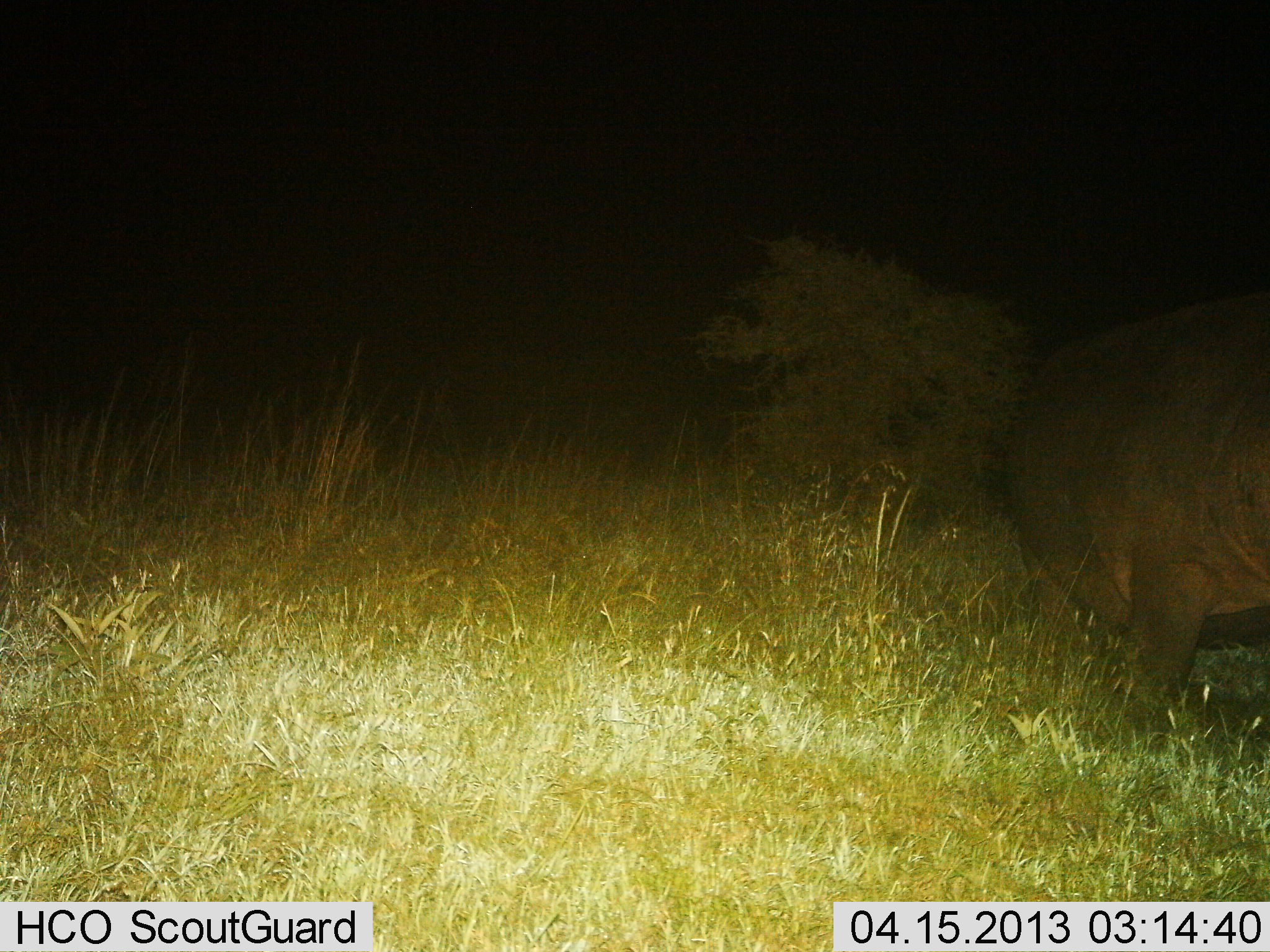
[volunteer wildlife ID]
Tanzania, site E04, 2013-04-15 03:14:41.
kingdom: Animalia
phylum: Chordata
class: Mammalia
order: Artiodactyla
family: Hippopotamidae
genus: Hippopotamus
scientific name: Hippopotamus amphibius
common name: hippopotamus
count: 1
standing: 70%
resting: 0%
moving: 30%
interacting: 0%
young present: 0%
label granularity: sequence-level